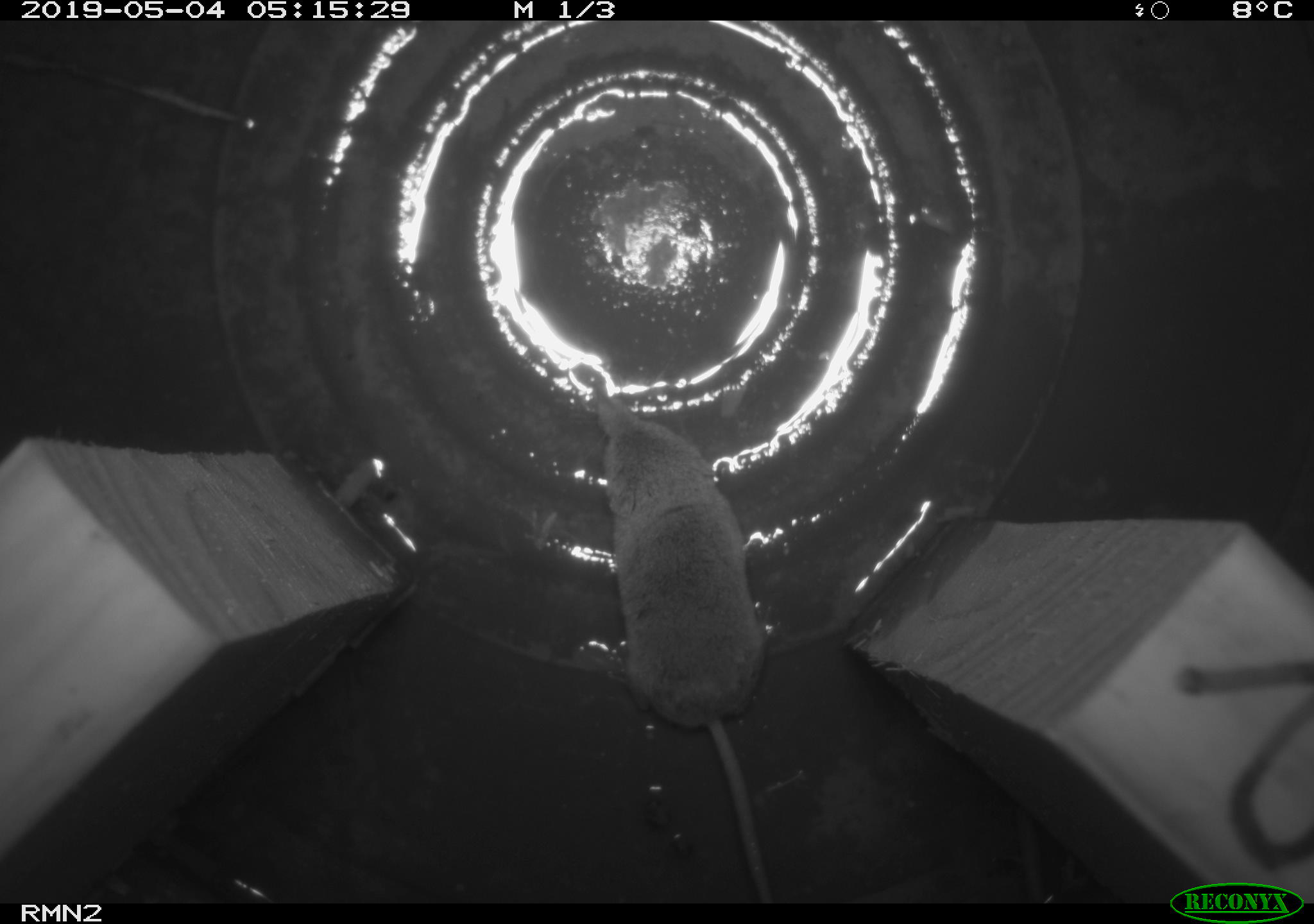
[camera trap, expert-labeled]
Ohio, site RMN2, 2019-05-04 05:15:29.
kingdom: Animalia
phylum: Chordata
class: Mammalia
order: Eulipotyphla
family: Soricidae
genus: Sorex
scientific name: Sorex cinereus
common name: masked shrew